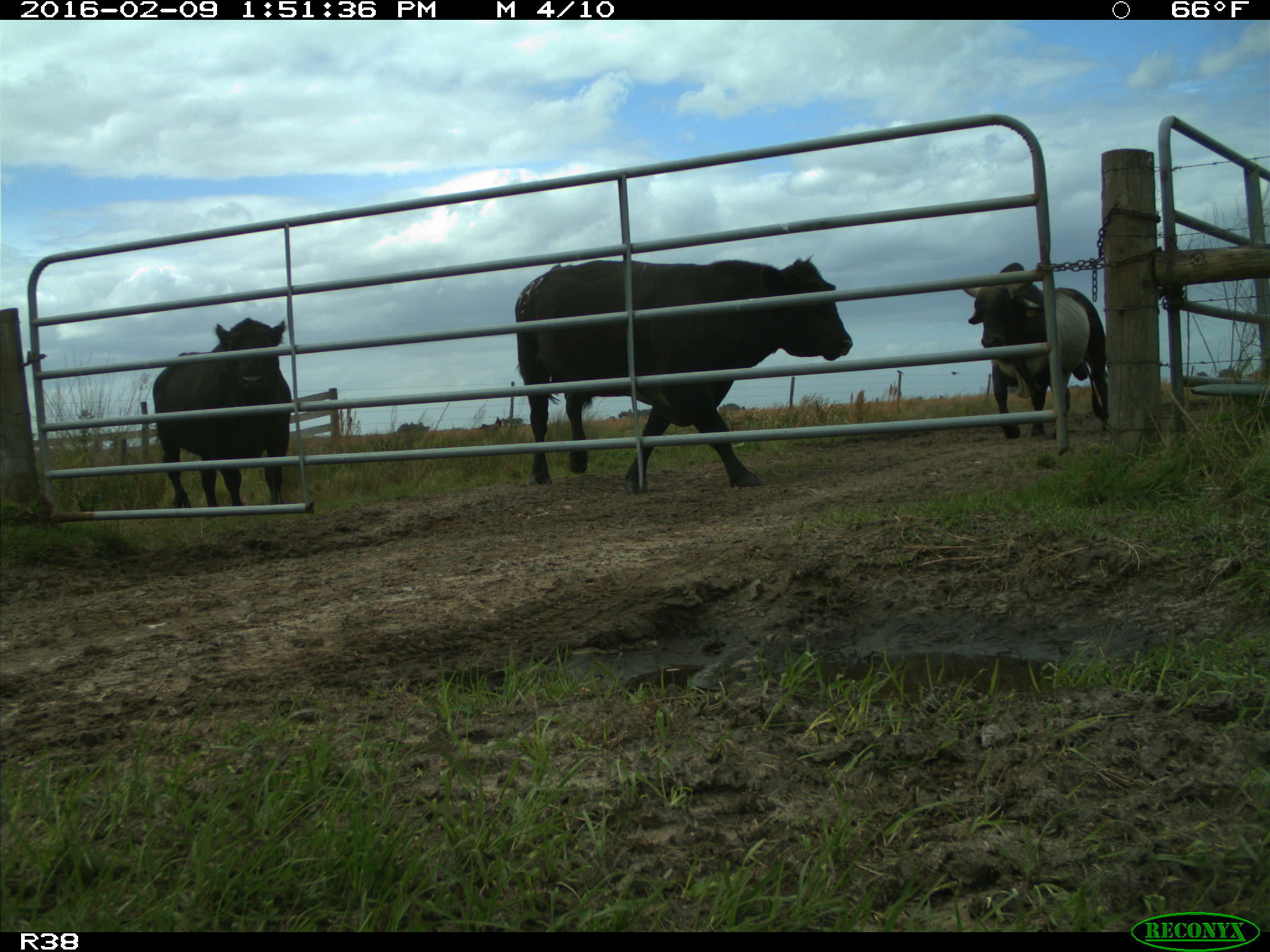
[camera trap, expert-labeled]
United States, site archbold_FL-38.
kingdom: Animalia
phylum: Chordata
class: Mammalia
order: Artiodactyla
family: Bovidae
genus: Bos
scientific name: Bos taurus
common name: domestic cow